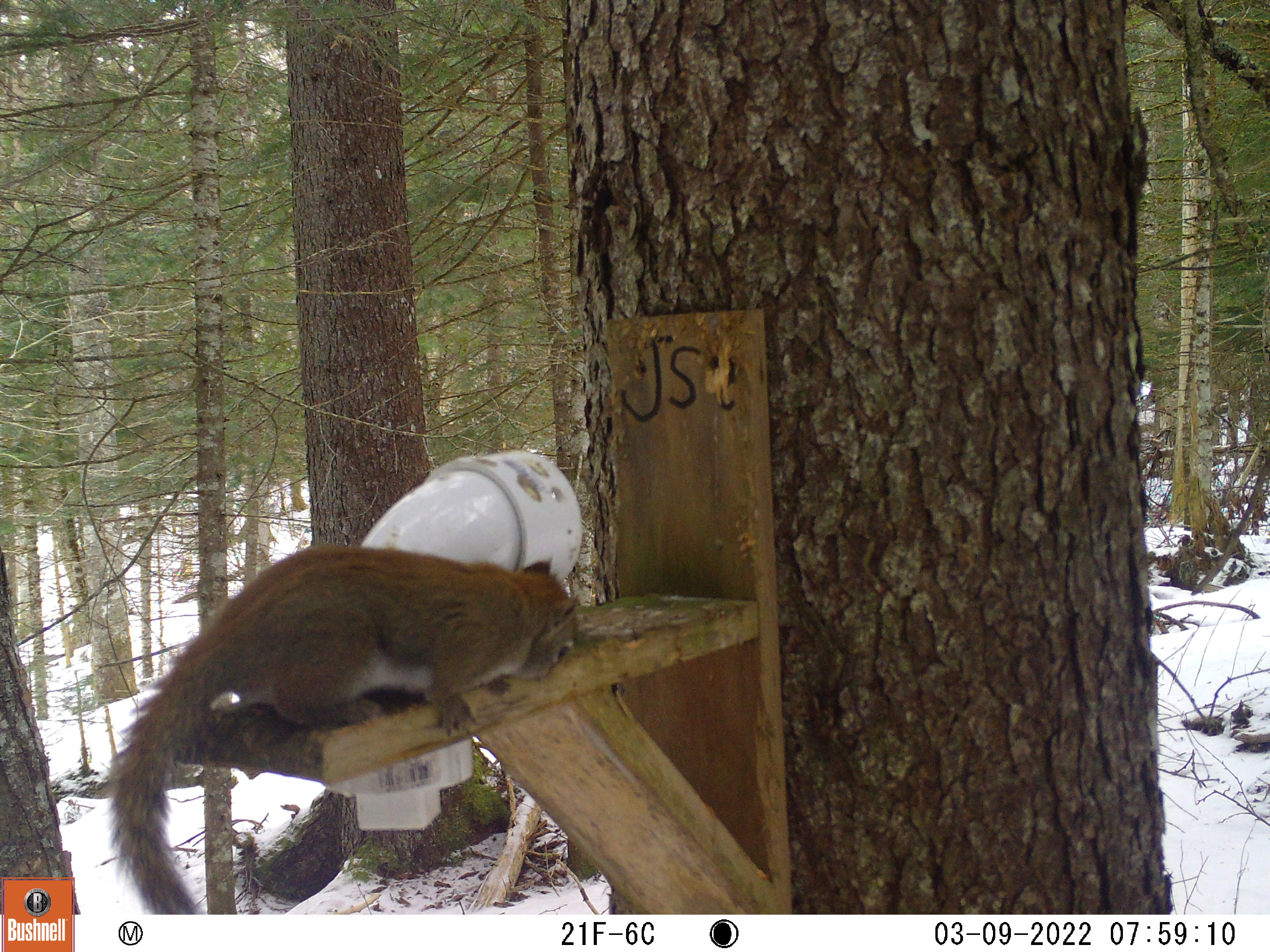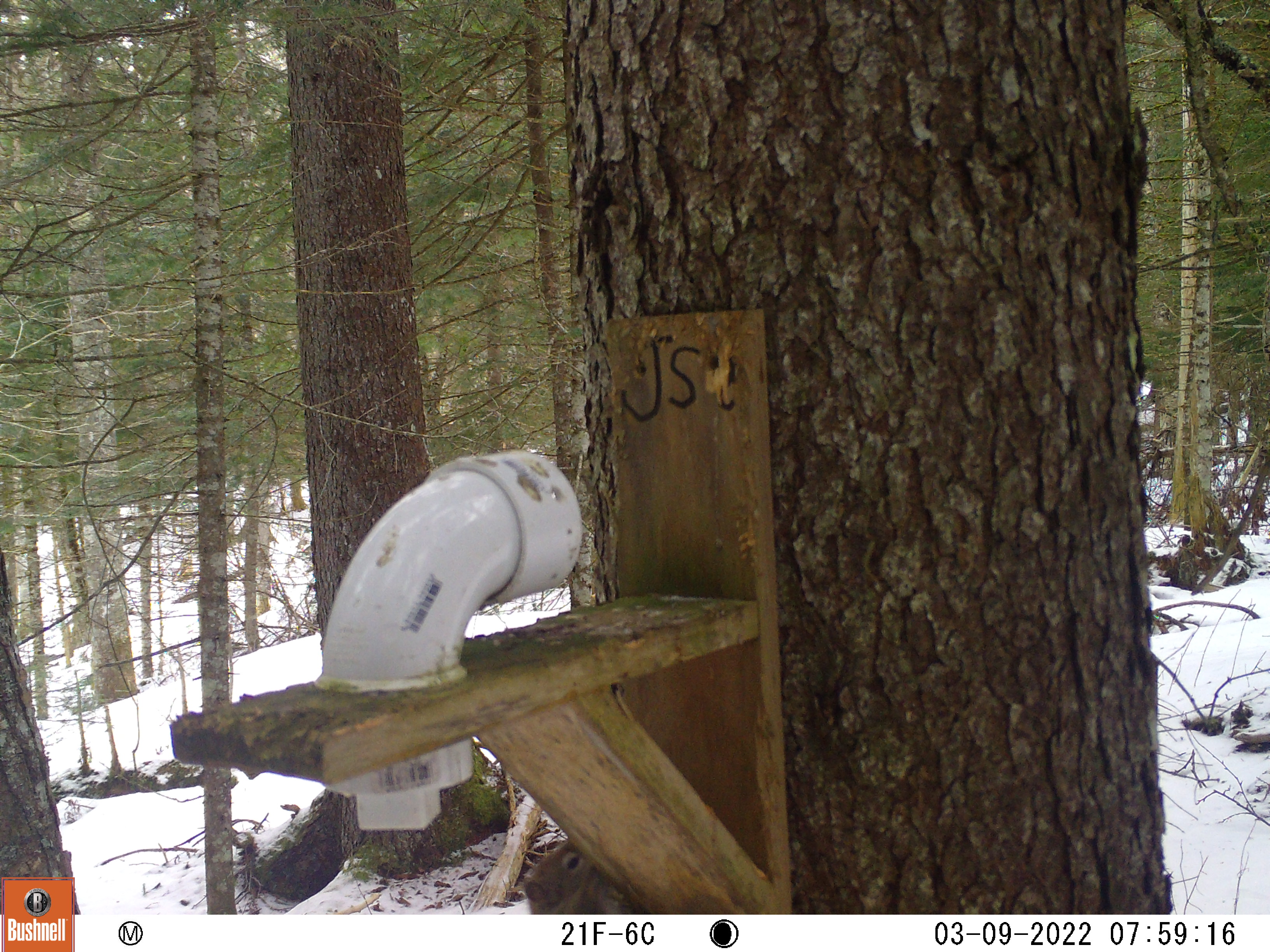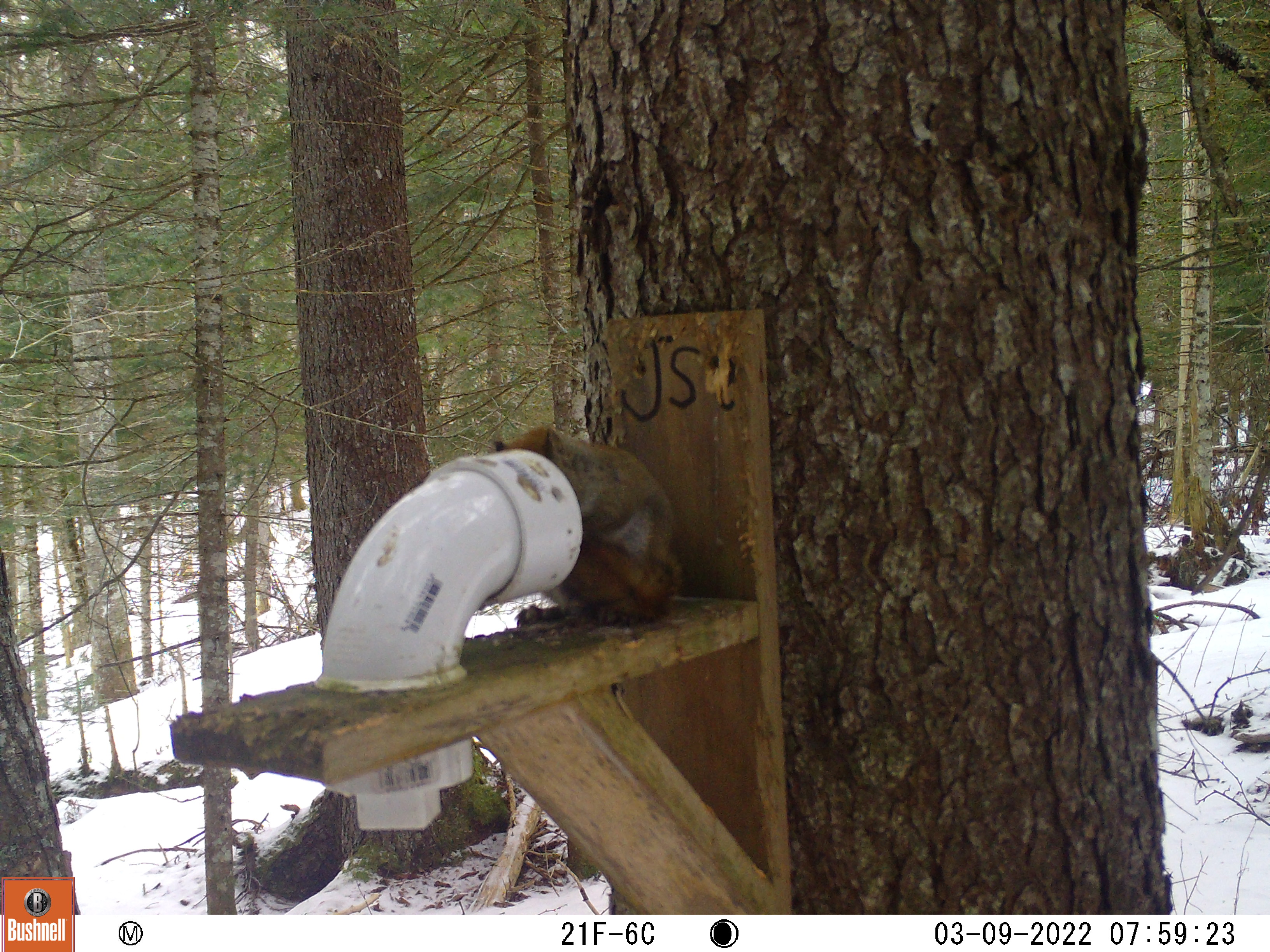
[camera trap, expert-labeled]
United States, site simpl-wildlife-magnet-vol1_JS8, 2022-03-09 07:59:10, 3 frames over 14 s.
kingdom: Animalia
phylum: Chordata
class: Mammalia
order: Rodentia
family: Sciuridae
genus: Tamiasciurus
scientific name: Tamiasciurus hudsonicus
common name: red squirrel